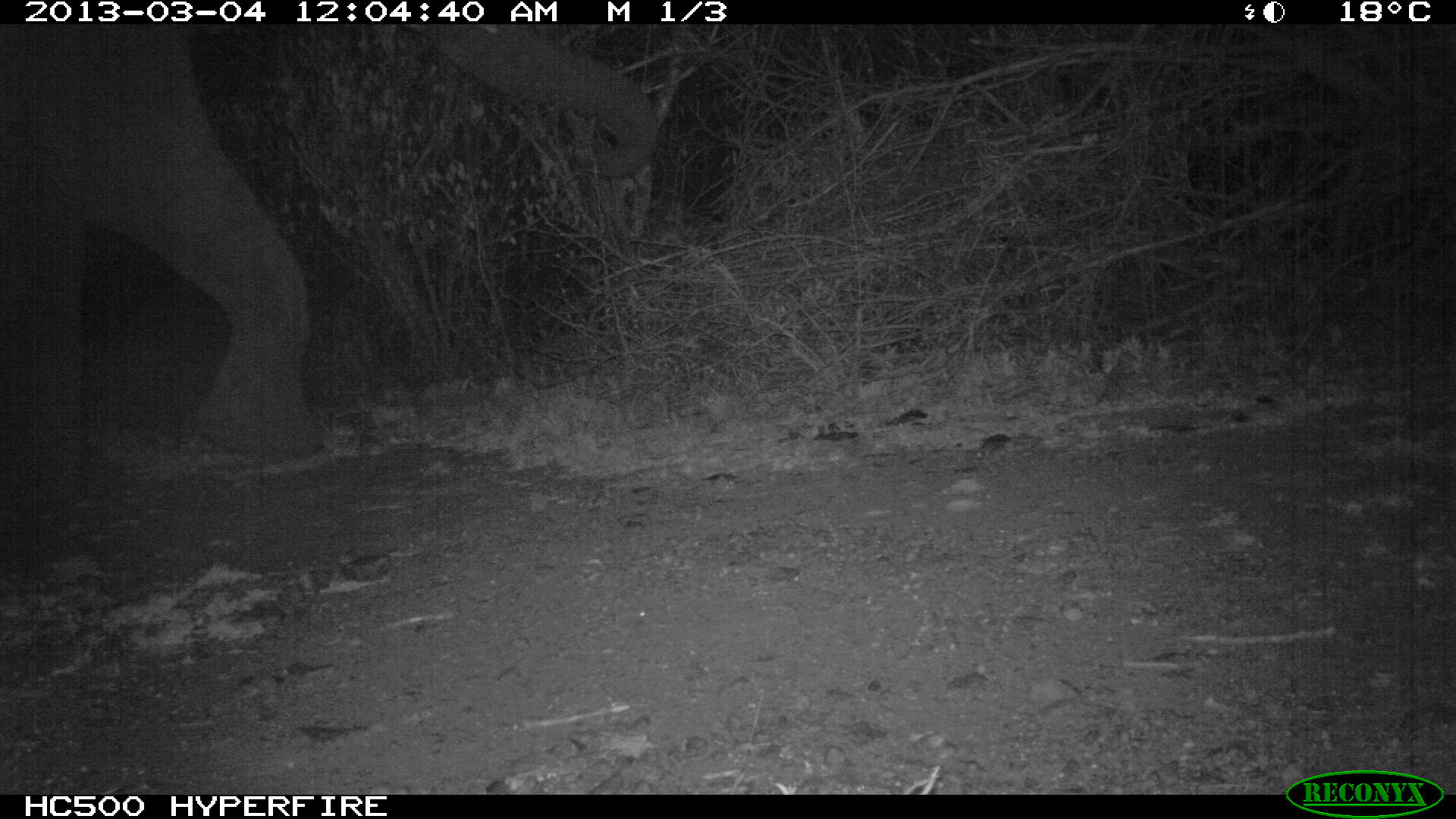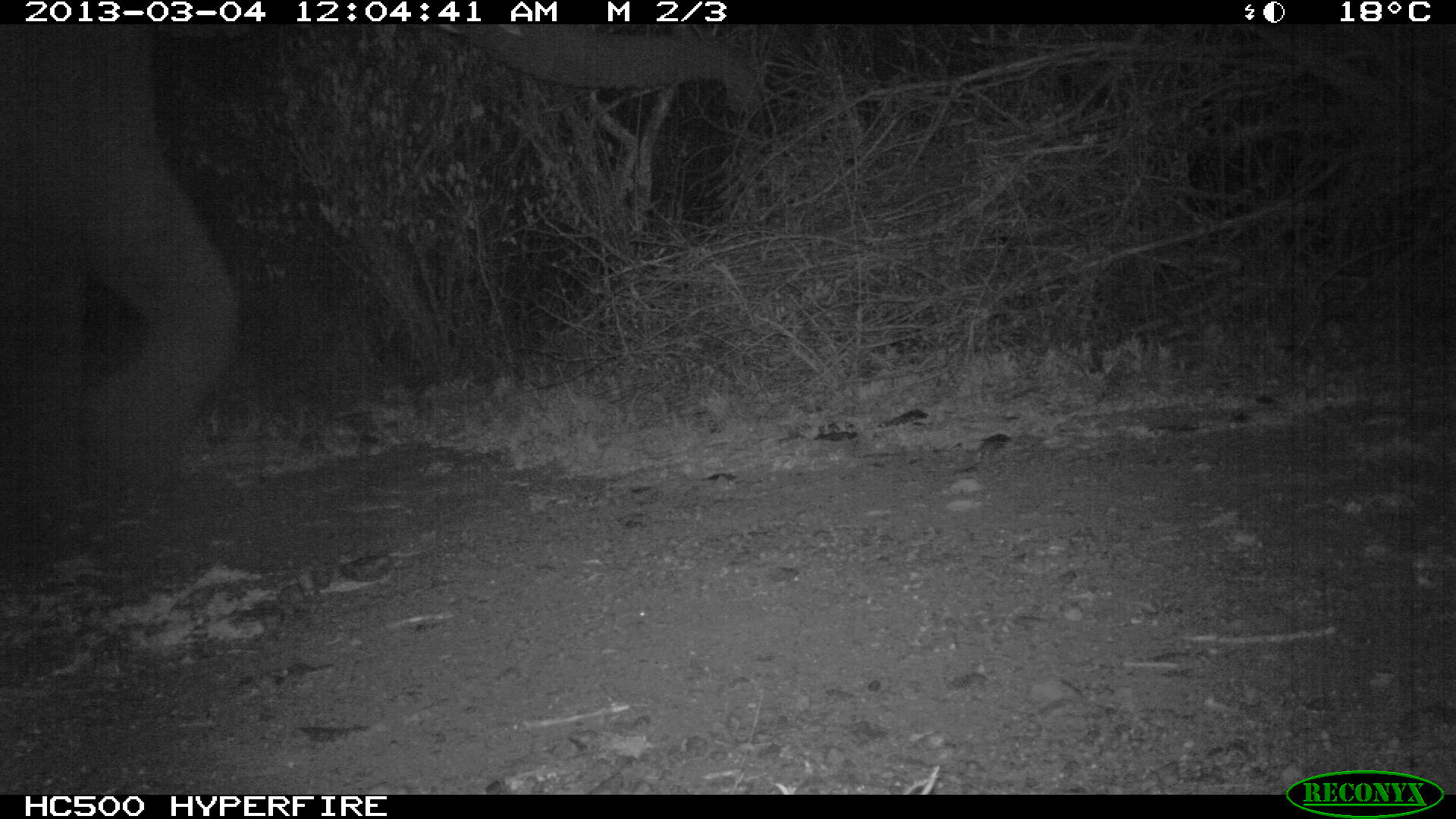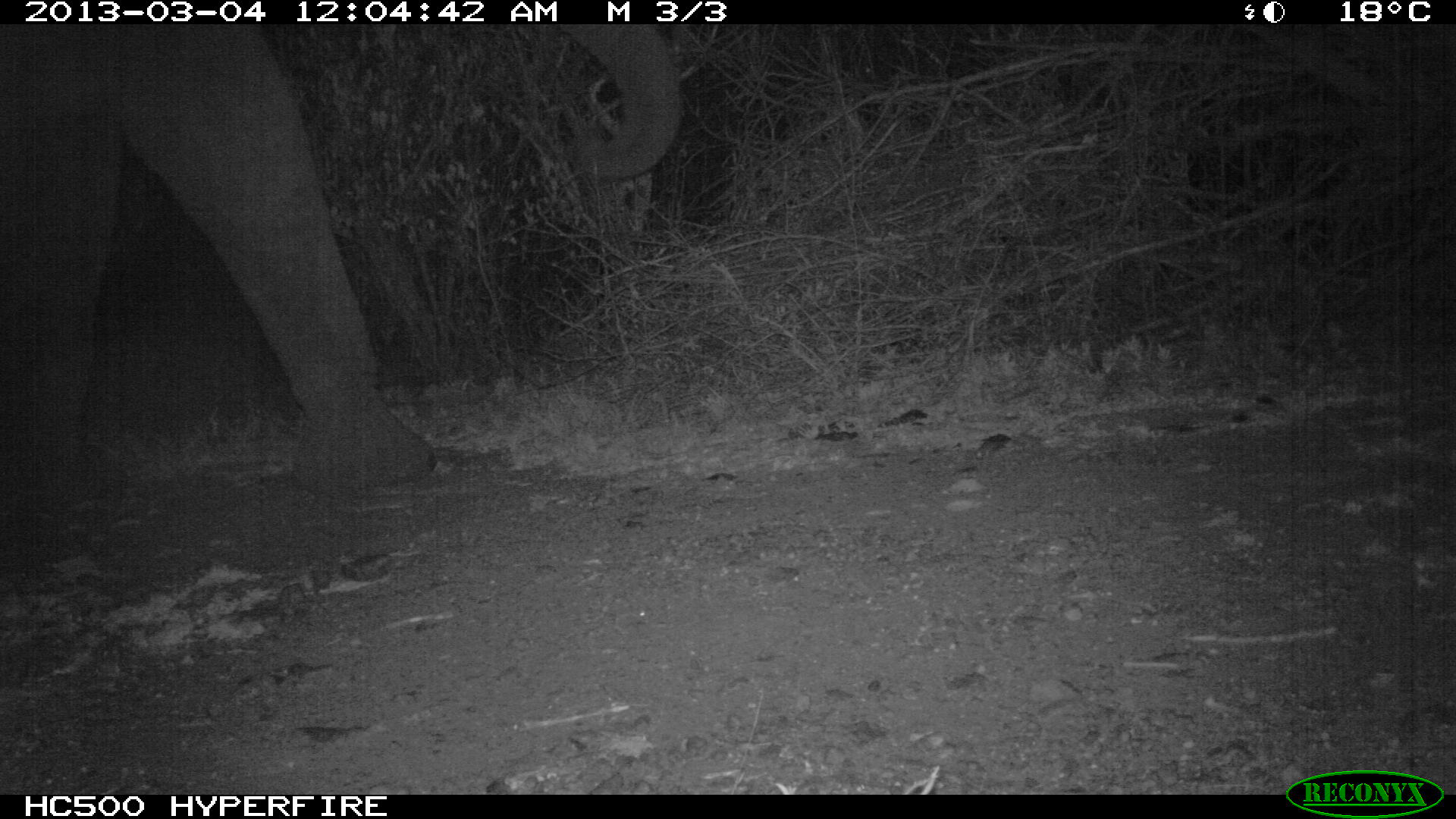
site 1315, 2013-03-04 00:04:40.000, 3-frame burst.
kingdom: Animalia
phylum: Chordata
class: Mammalia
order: Proboscidea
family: Elephantidae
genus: Loxodonta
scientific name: Loxodonta africana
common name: african bush elephant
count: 1